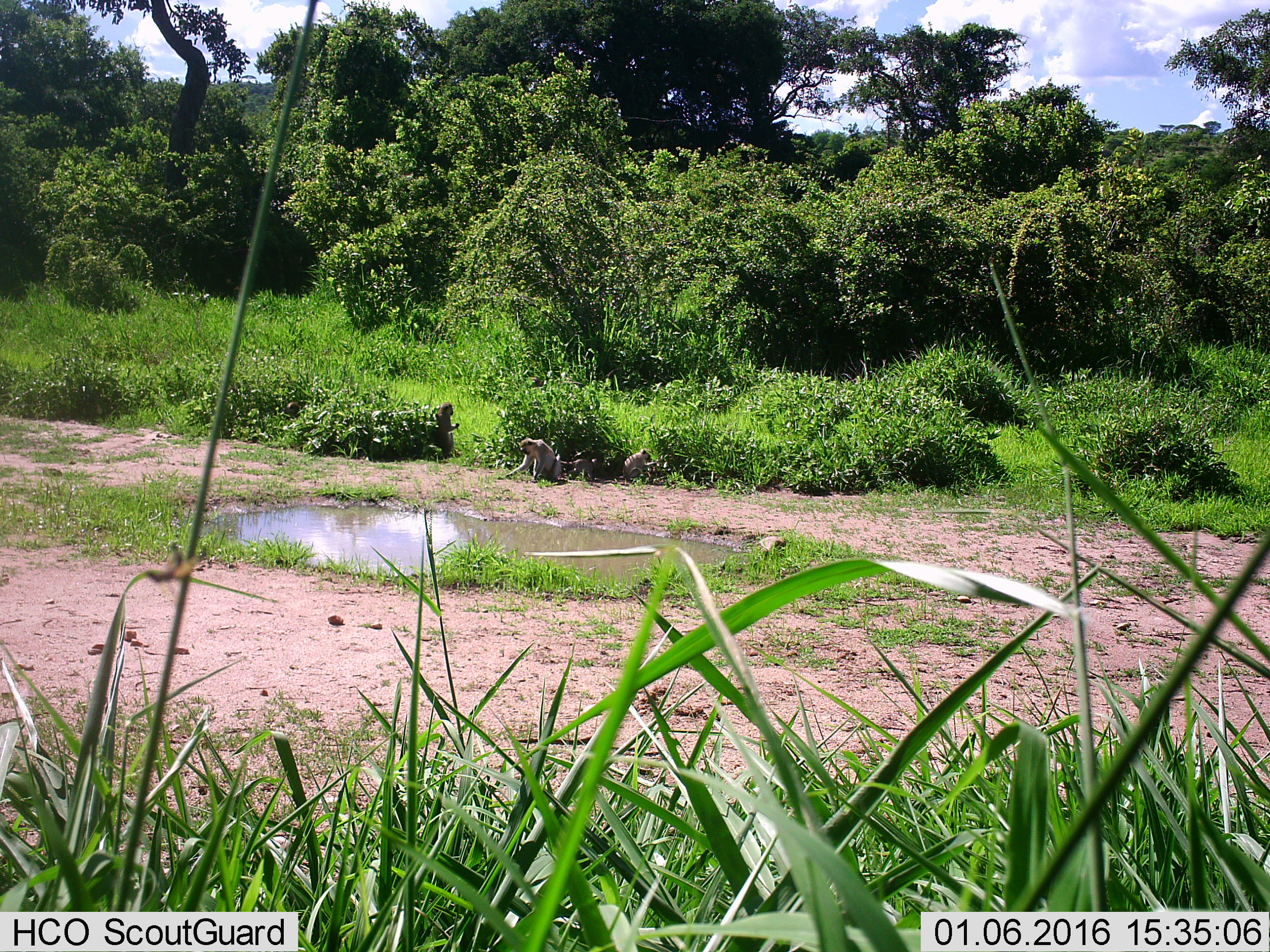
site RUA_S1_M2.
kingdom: Animalia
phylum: Chordata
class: Mammalia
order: Primates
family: Cercopithecidae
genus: Chlorocebus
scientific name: Chlorocebus pygerythrus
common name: vervet monkey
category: monkeyvervet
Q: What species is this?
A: Monkeyvervet (vervet monkey) (Chlorocebus pygerythrus).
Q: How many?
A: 4.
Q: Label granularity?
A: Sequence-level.